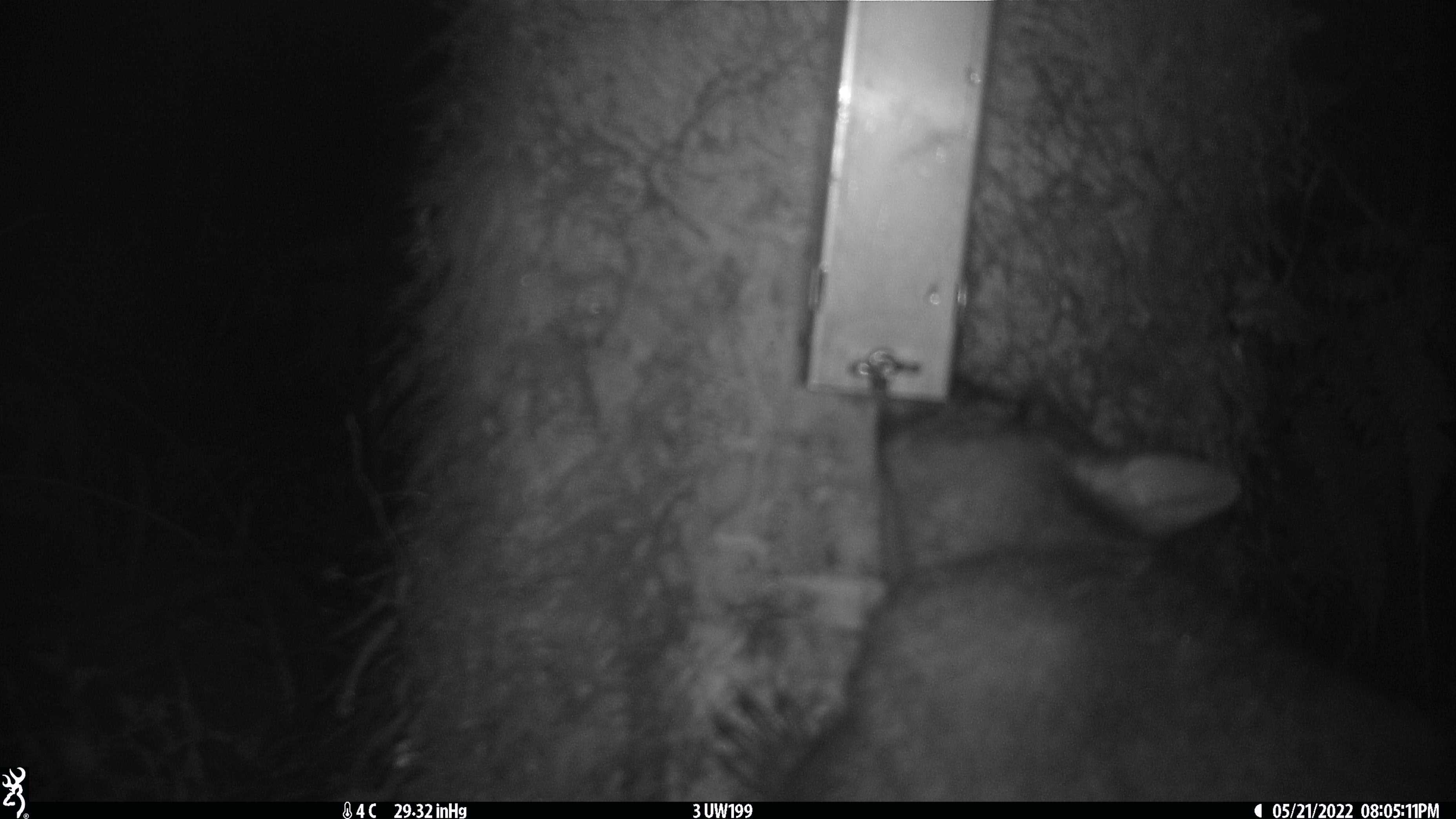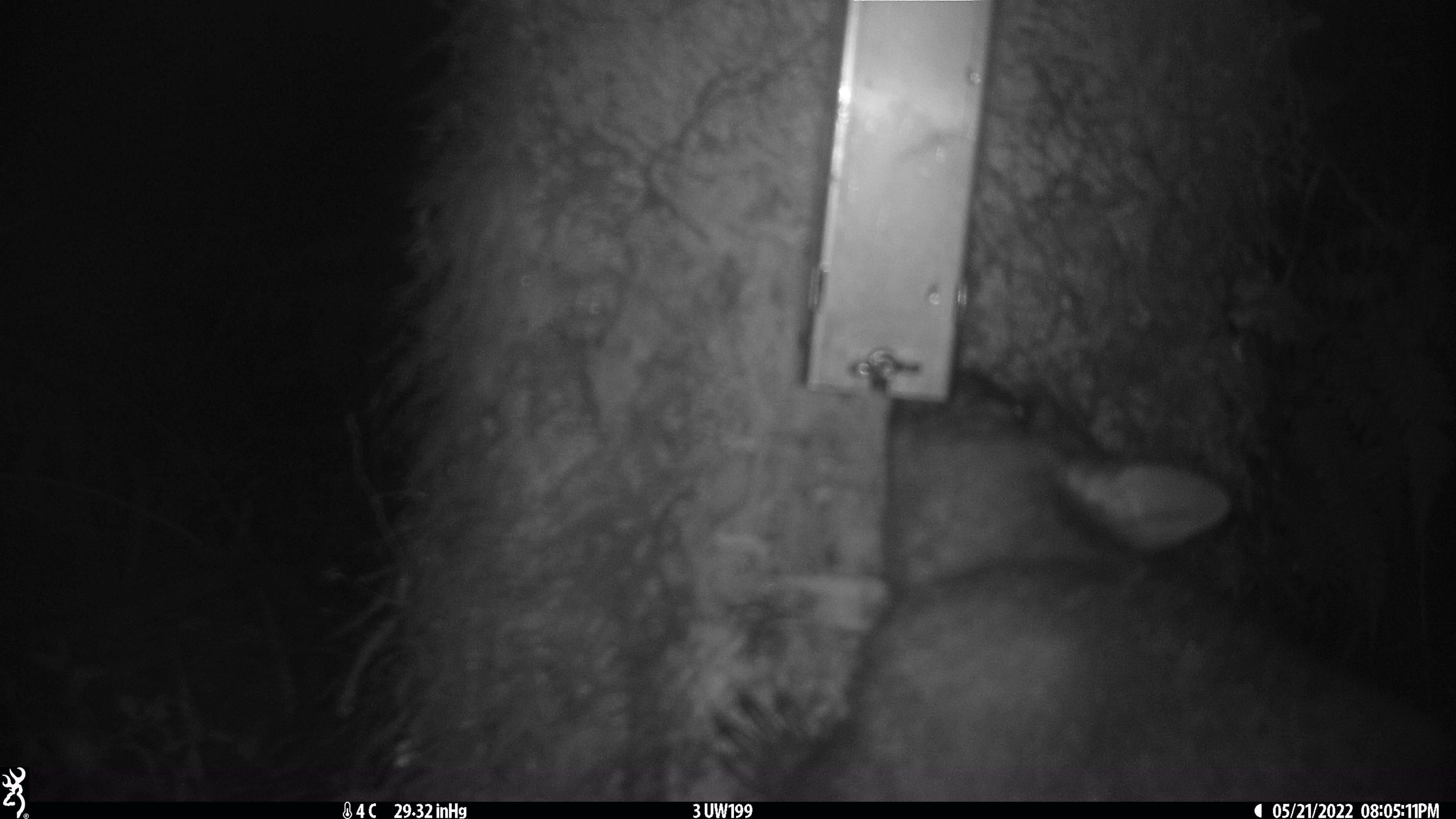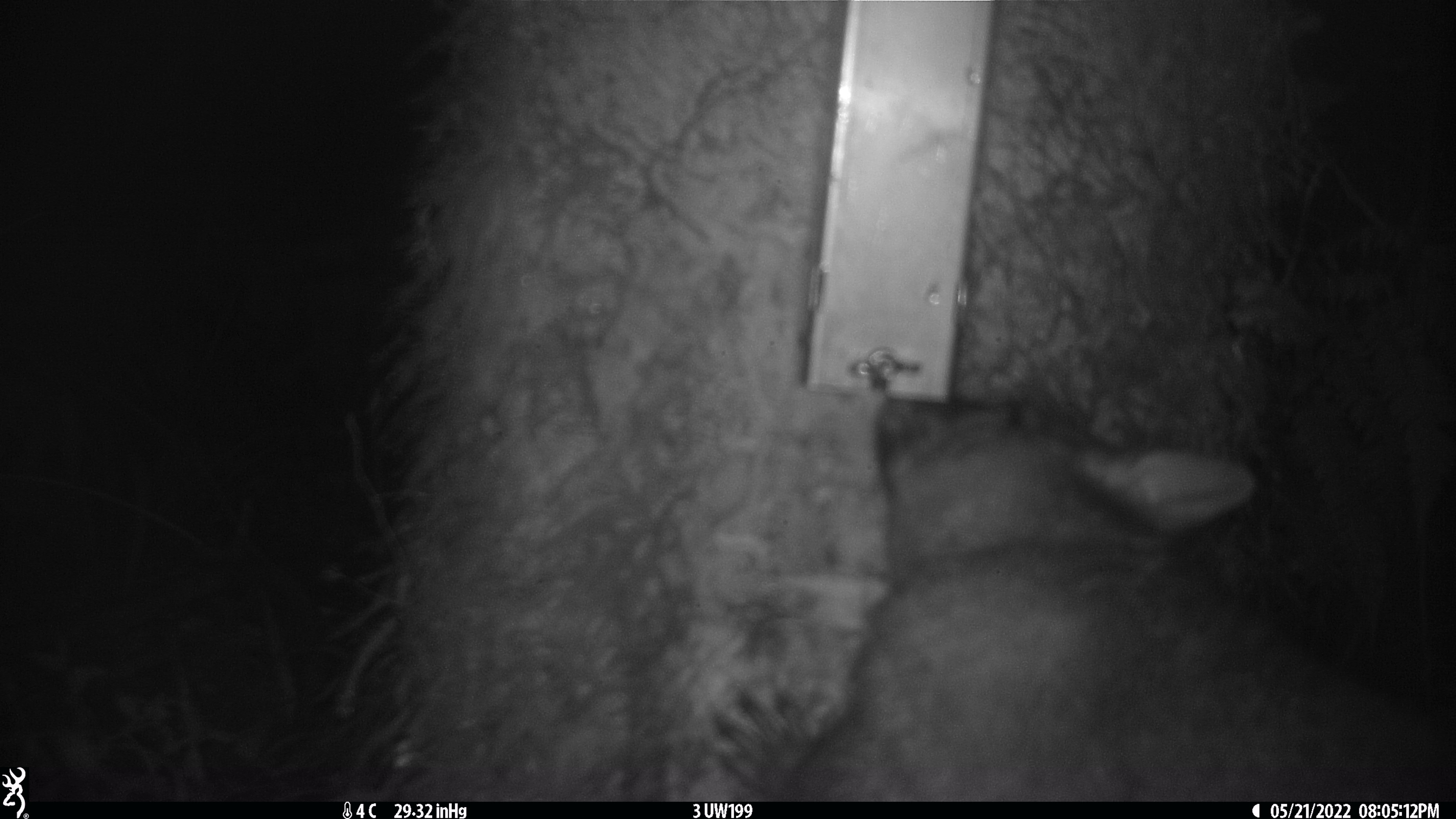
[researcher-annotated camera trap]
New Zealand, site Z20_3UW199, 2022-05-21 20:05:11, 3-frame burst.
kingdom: Animalia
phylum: Chordata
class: Mammalia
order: Diprotodontia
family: Phalangeridae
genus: Trichosurus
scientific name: Trichosurus vulpecula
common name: common brushtail possum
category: possum